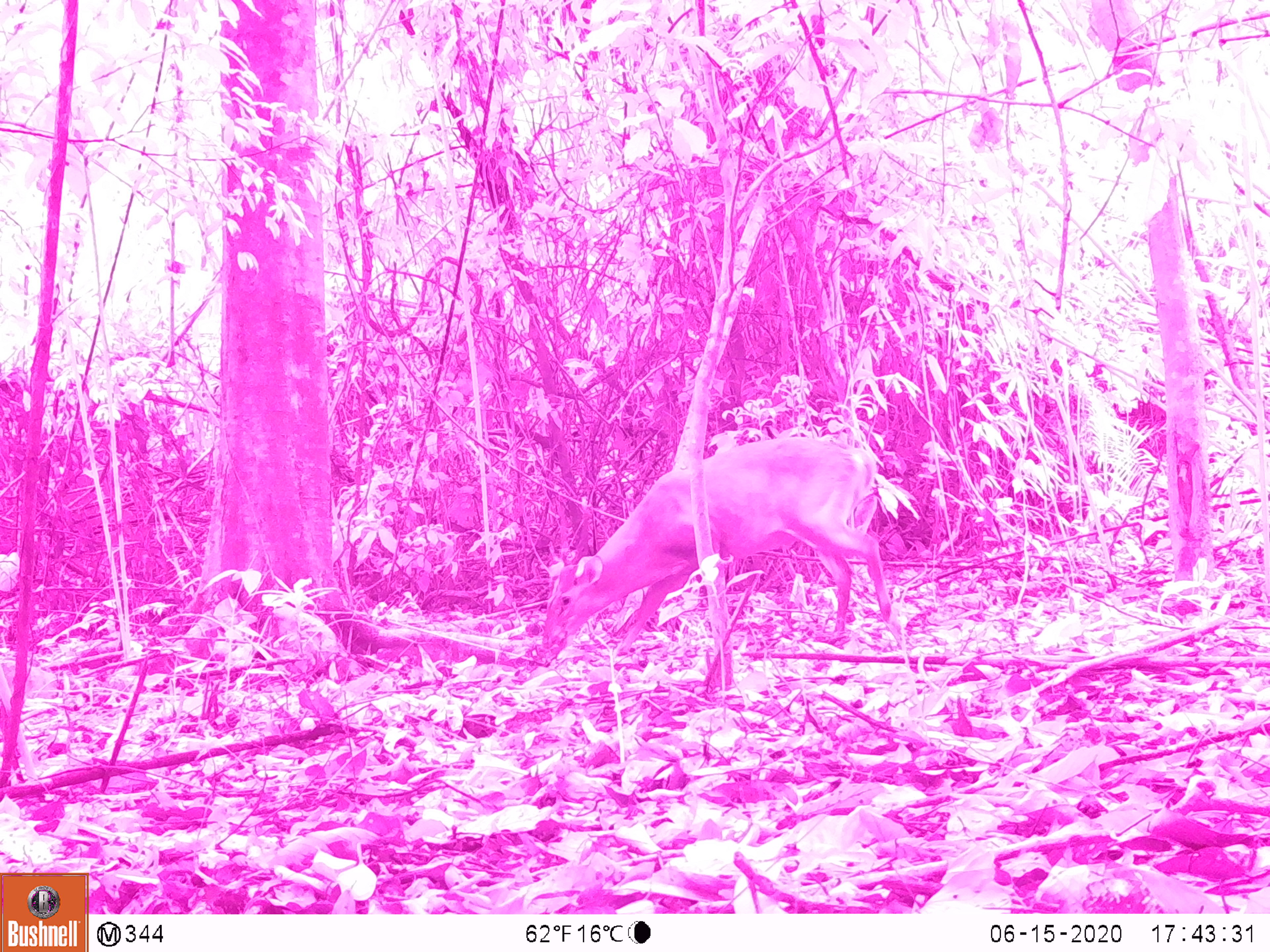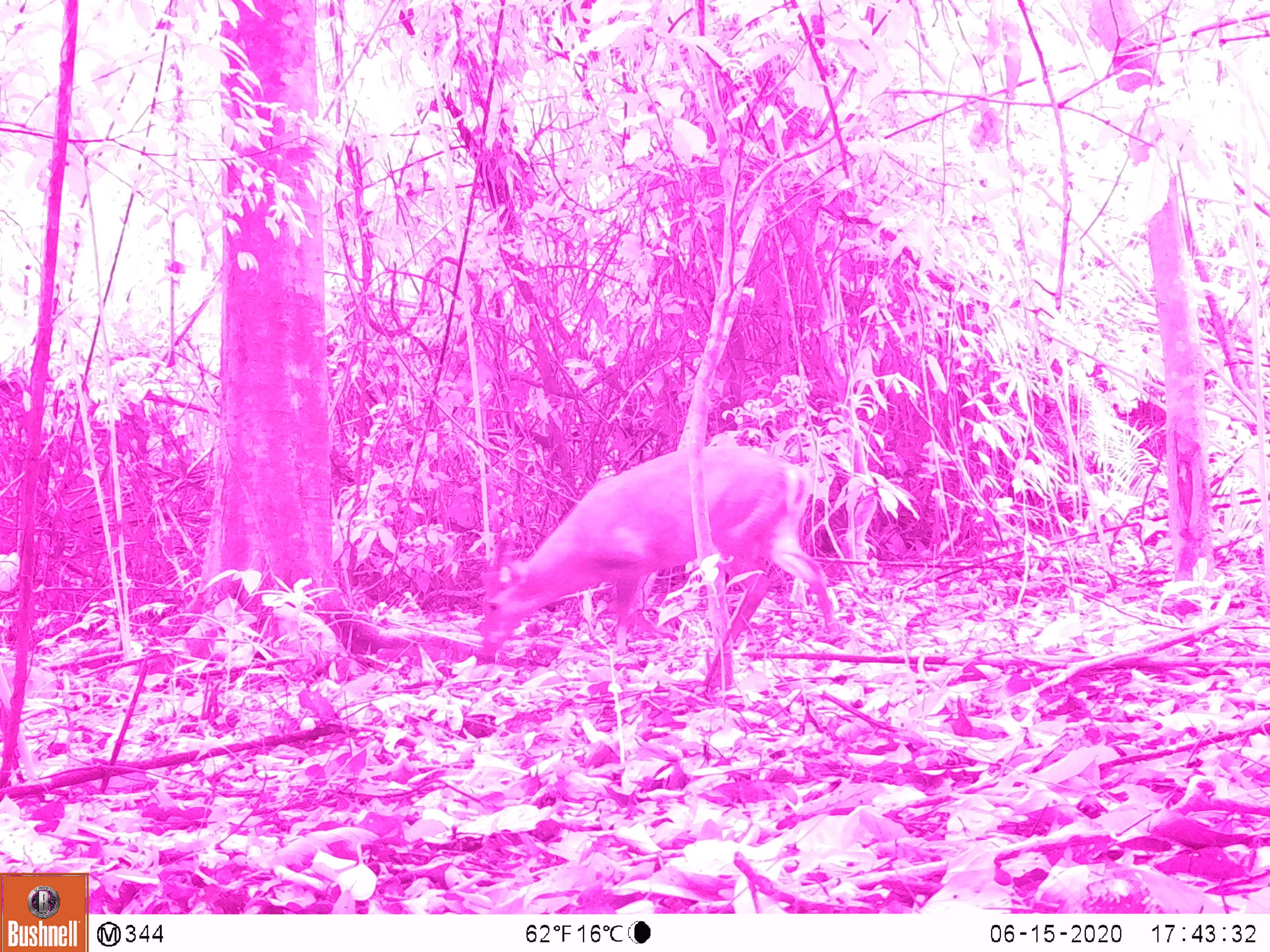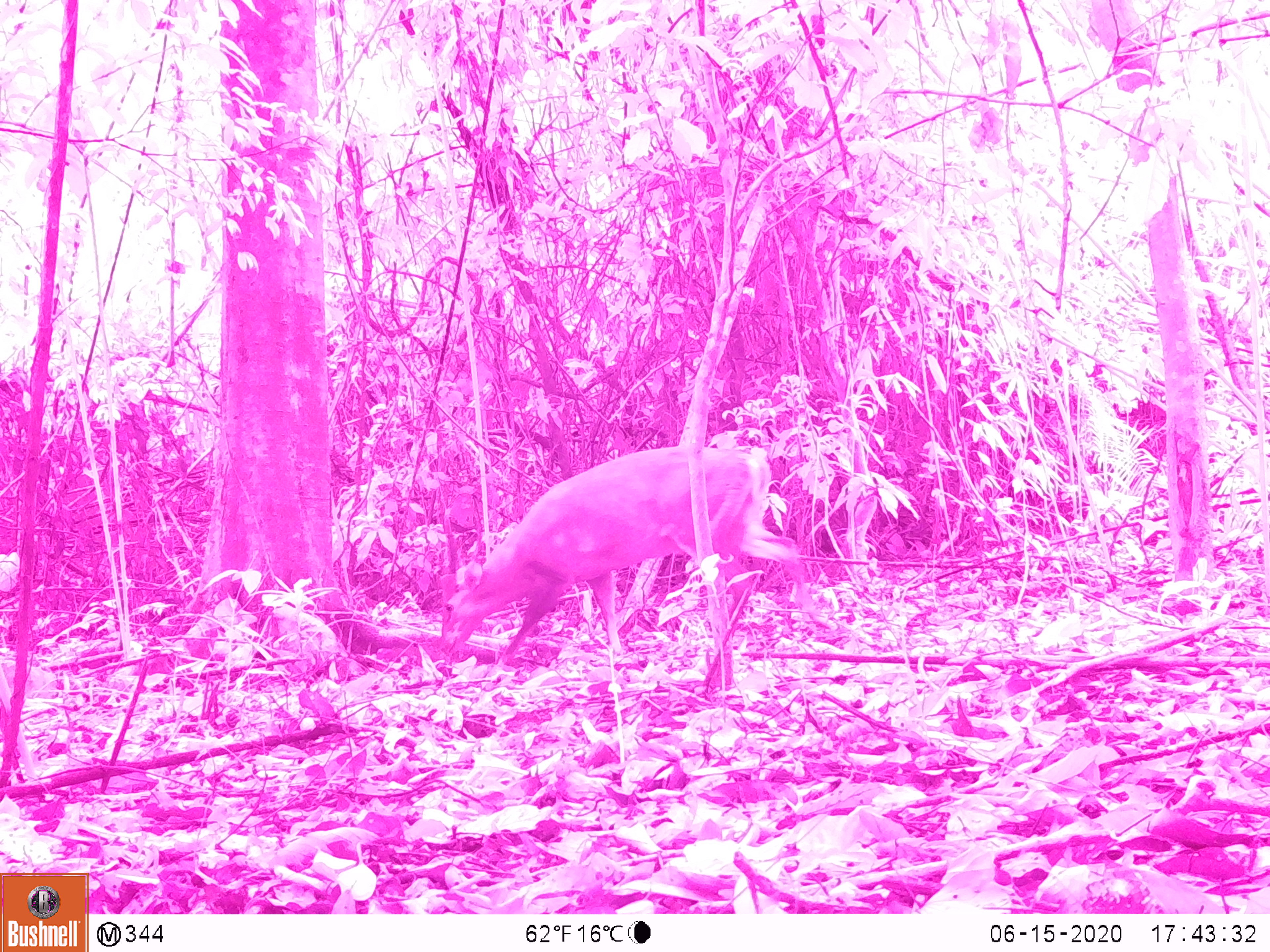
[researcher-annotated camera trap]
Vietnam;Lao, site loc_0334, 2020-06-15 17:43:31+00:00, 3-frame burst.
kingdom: Animalia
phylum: Chordata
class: Mammalia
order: Artiodactyla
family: Cervidae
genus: Muntiacus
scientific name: Muntiacus vuquangensis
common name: large-antlered muntjac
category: large antlered muntjac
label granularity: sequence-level